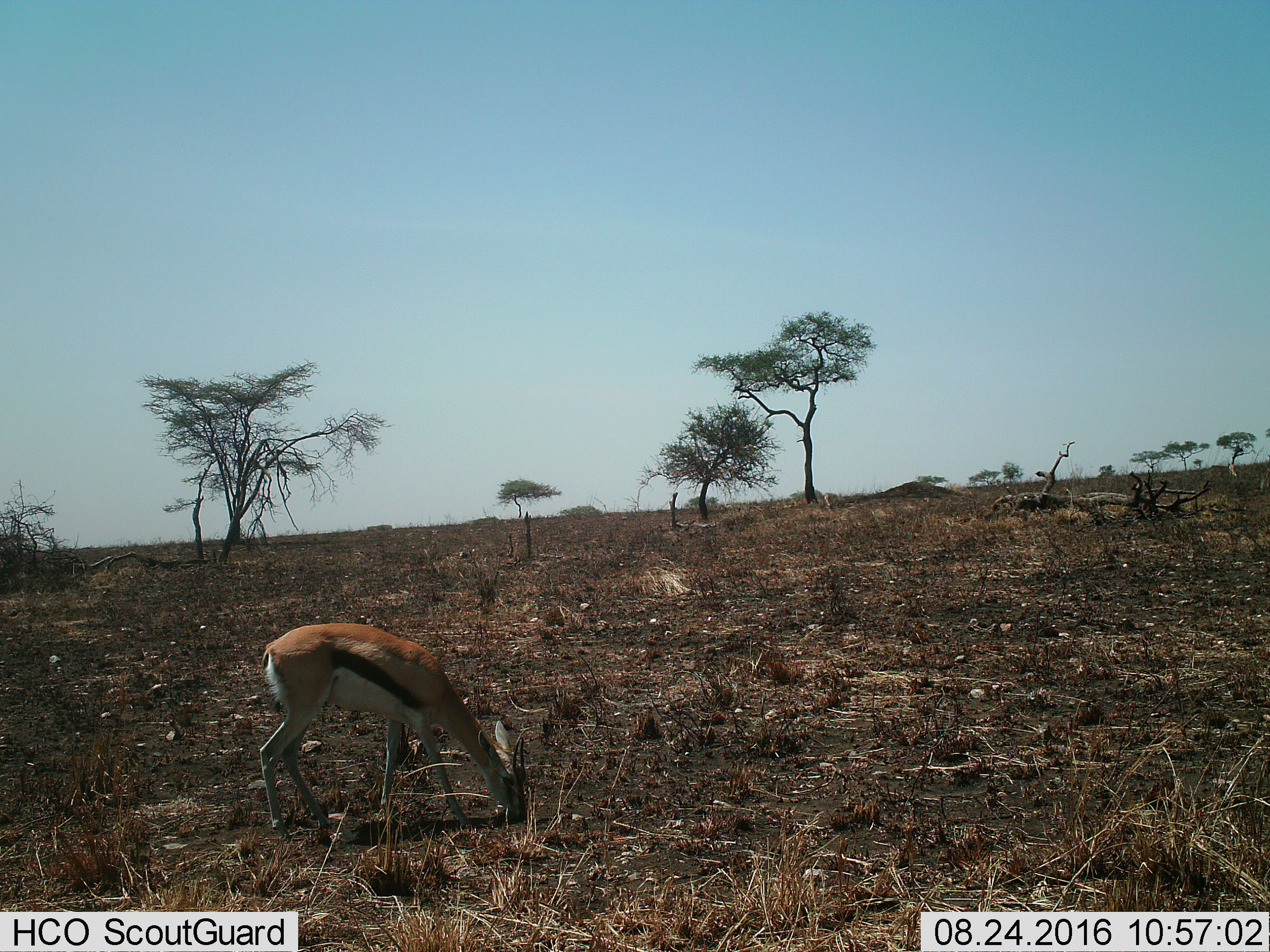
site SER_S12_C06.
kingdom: Animalia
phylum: Chordata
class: Mammalia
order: Artiodactyla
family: Bovidae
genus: Eudorcas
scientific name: Eudorcas thomsonii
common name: thomson's gazelle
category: gazellethomsons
Gazellethomsons (thomson's gazelle) (Eudorcas thomsonii), count 1. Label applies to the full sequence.